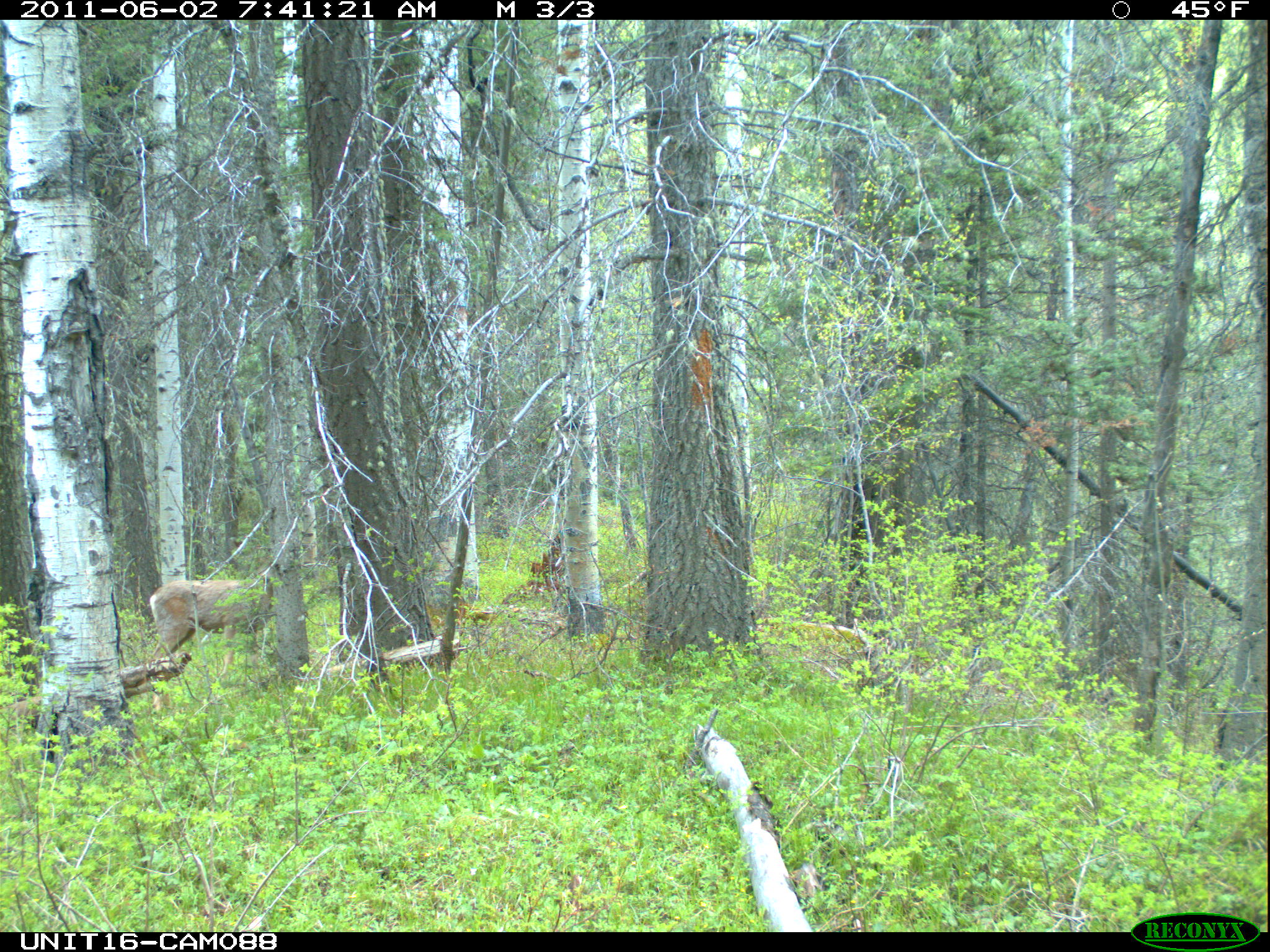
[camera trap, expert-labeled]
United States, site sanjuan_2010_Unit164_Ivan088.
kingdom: Animalia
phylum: Chordata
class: Mammalia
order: Artiodactyla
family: Cervidae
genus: Odocoileus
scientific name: Odocoileus hemionus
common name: mule deer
Odocoileus hemionus (mule deer).